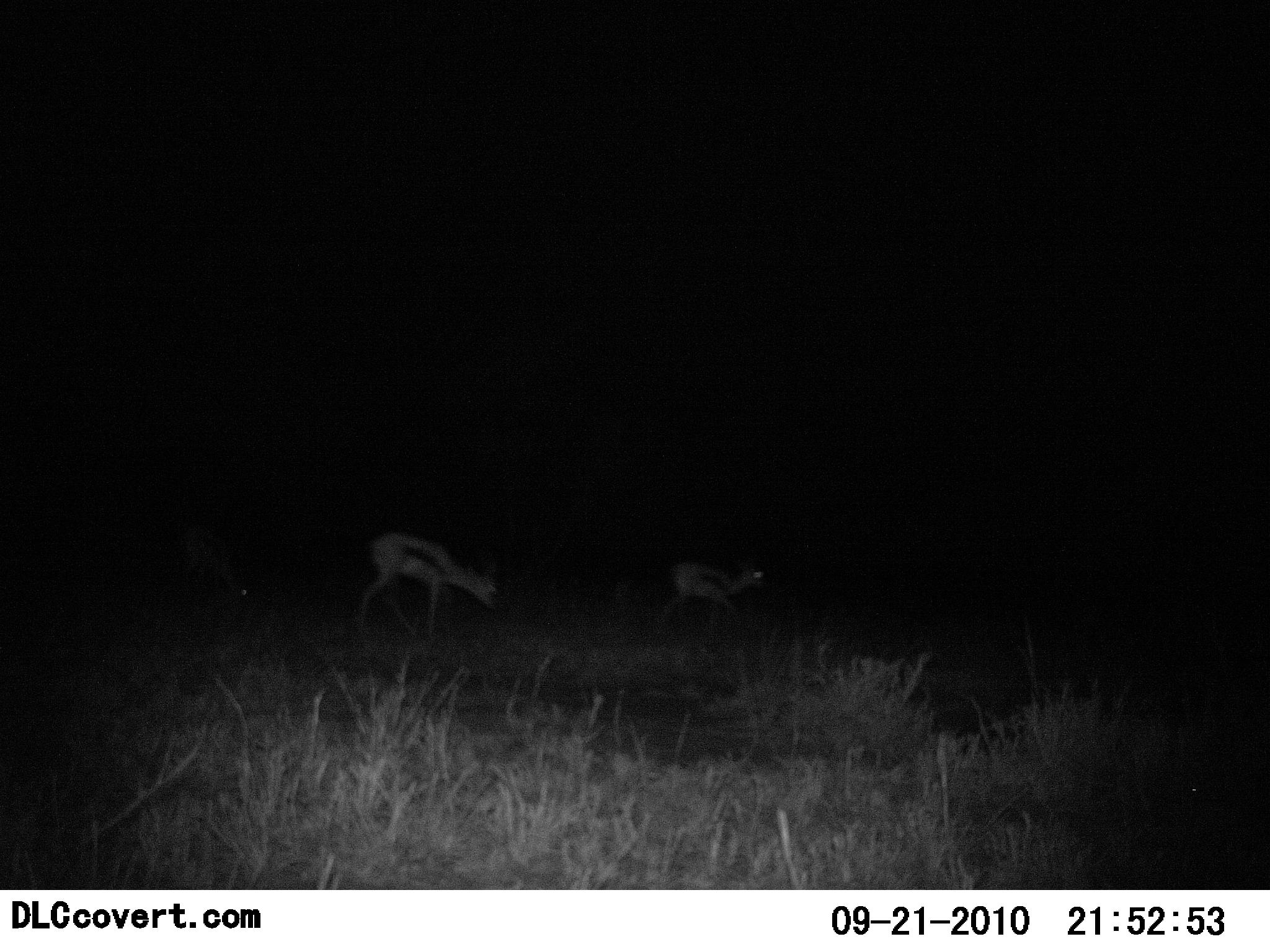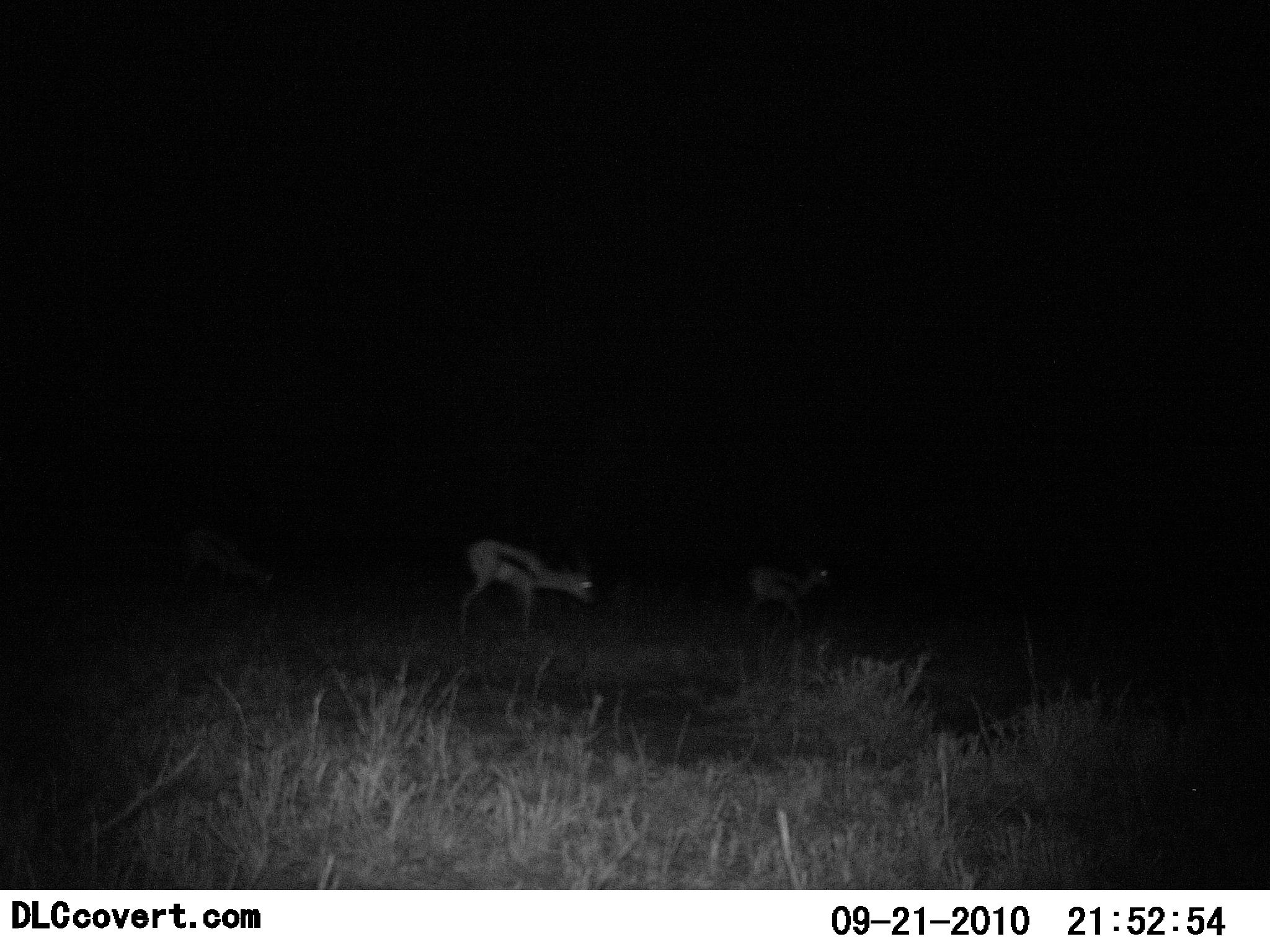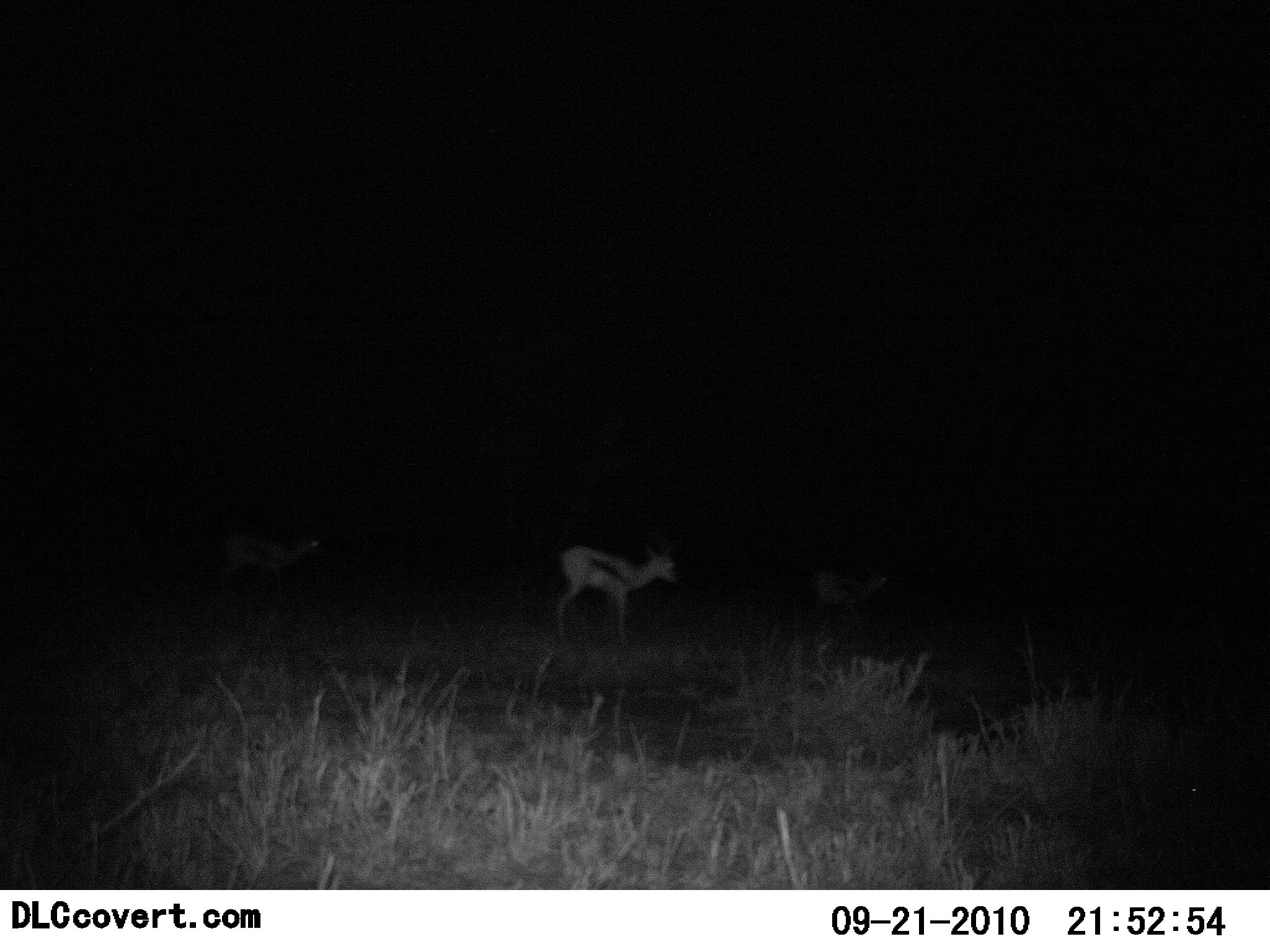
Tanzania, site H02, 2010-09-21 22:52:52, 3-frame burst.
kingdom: Animalia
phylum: Chordata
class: Mammalia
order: Artiodactyla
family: Bovidae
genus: Eudorcas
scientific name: Eudorcas thomsonii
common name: thomson's gazelle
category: gazellethomsons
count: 3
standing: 18%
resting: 0%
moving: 82%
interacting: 0%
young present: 6%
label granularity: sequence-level